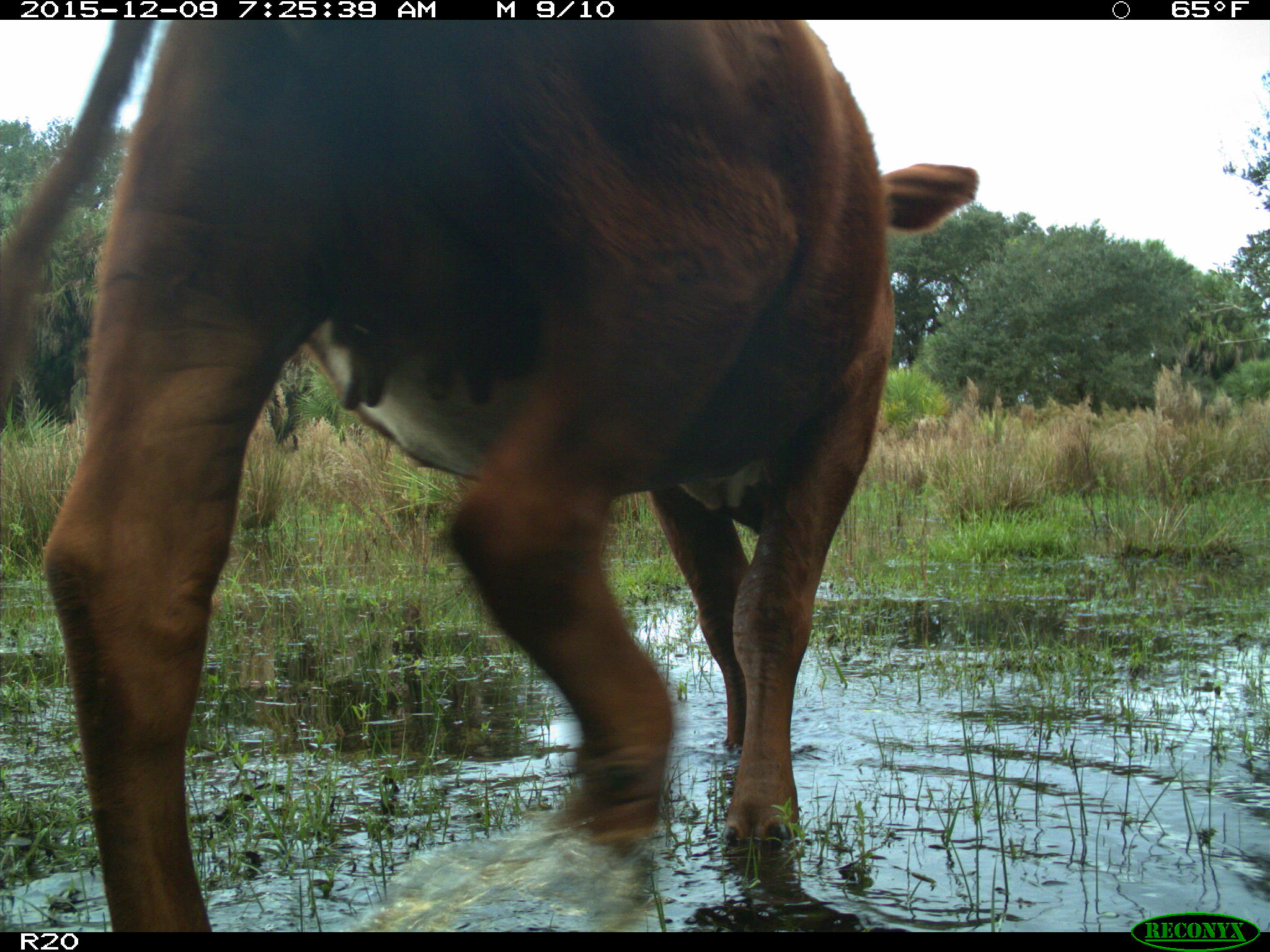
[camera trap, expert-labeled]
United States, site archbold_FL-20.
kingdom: Animalia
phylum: Chordata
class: Mammalia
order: Artiodactyla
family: Bovidae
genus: Bos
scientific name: Bos taurus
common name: domestic cow